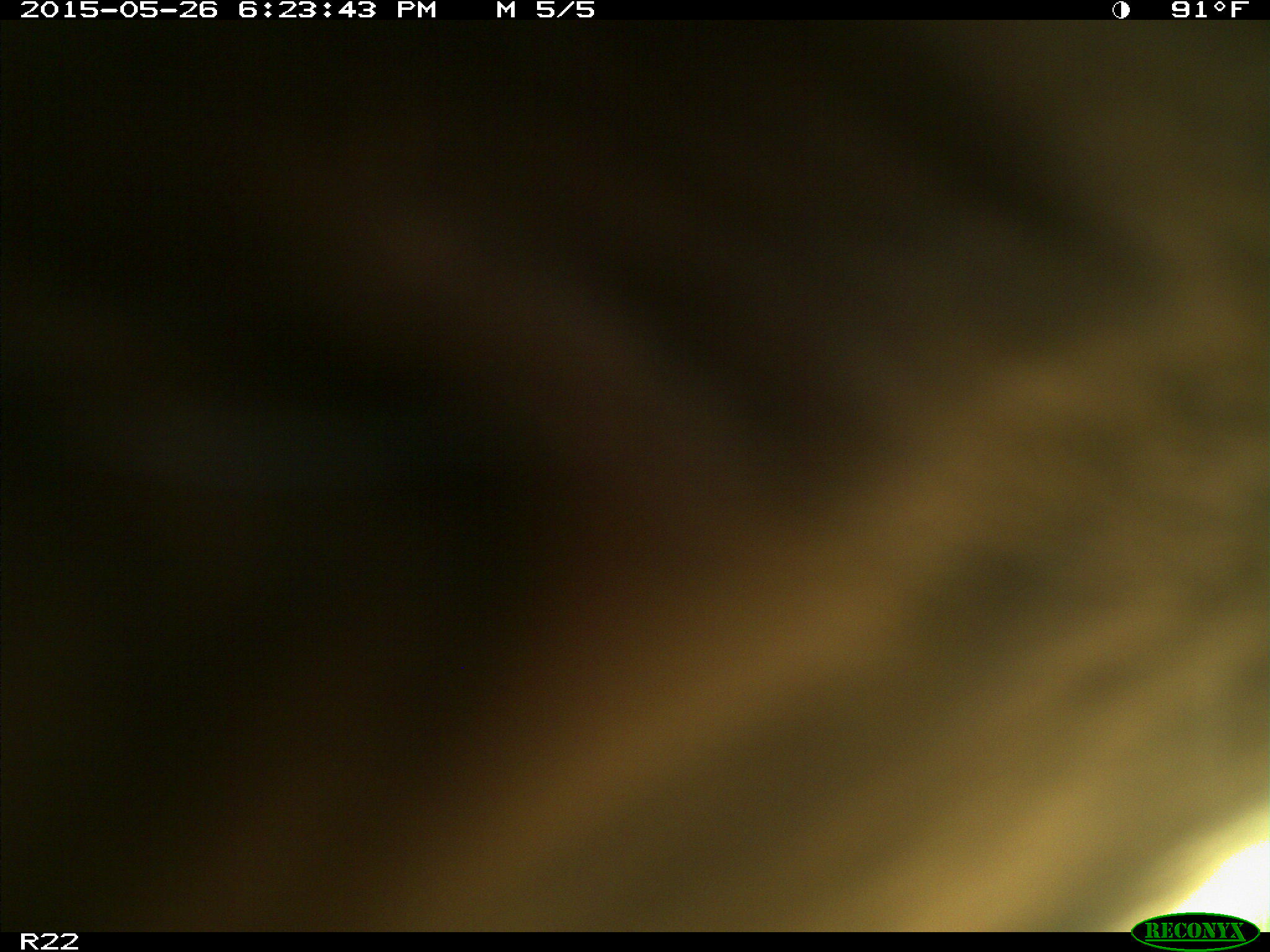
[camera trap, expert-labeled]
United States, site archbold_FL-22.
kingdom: Animalia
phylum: Chordata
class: Mammalia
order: Artiodactyla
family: Bovidae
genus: Bos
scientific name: Bos taurus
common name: domestic cow